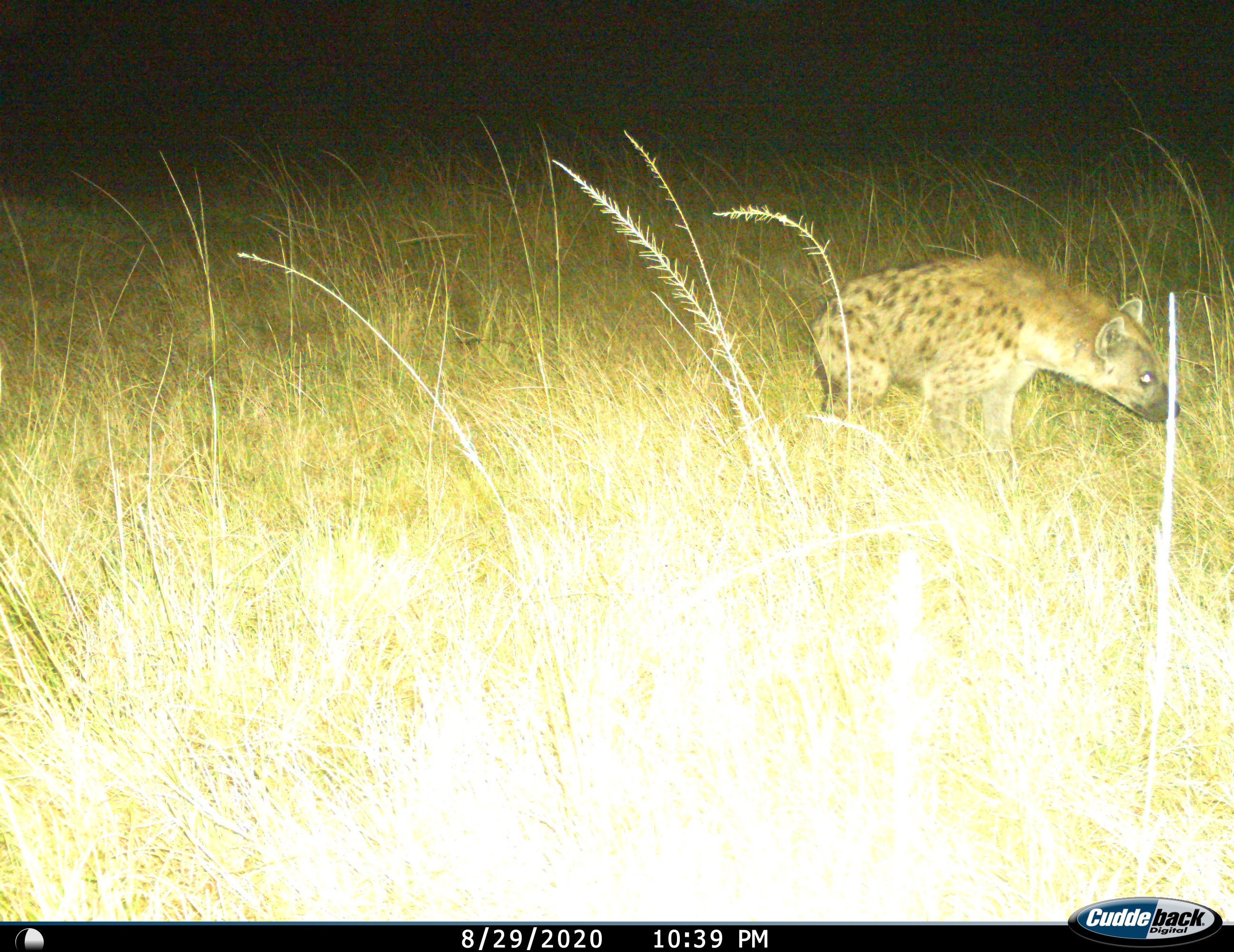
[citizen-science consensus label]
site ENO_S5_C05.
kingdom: Animalia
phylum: Chordata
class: Mammalia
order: Carnivora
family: Hyaenidae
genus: Crocuta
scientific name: Crocuta crocuta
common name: spotted hyena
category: hyenaspotted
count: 1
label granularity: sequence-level